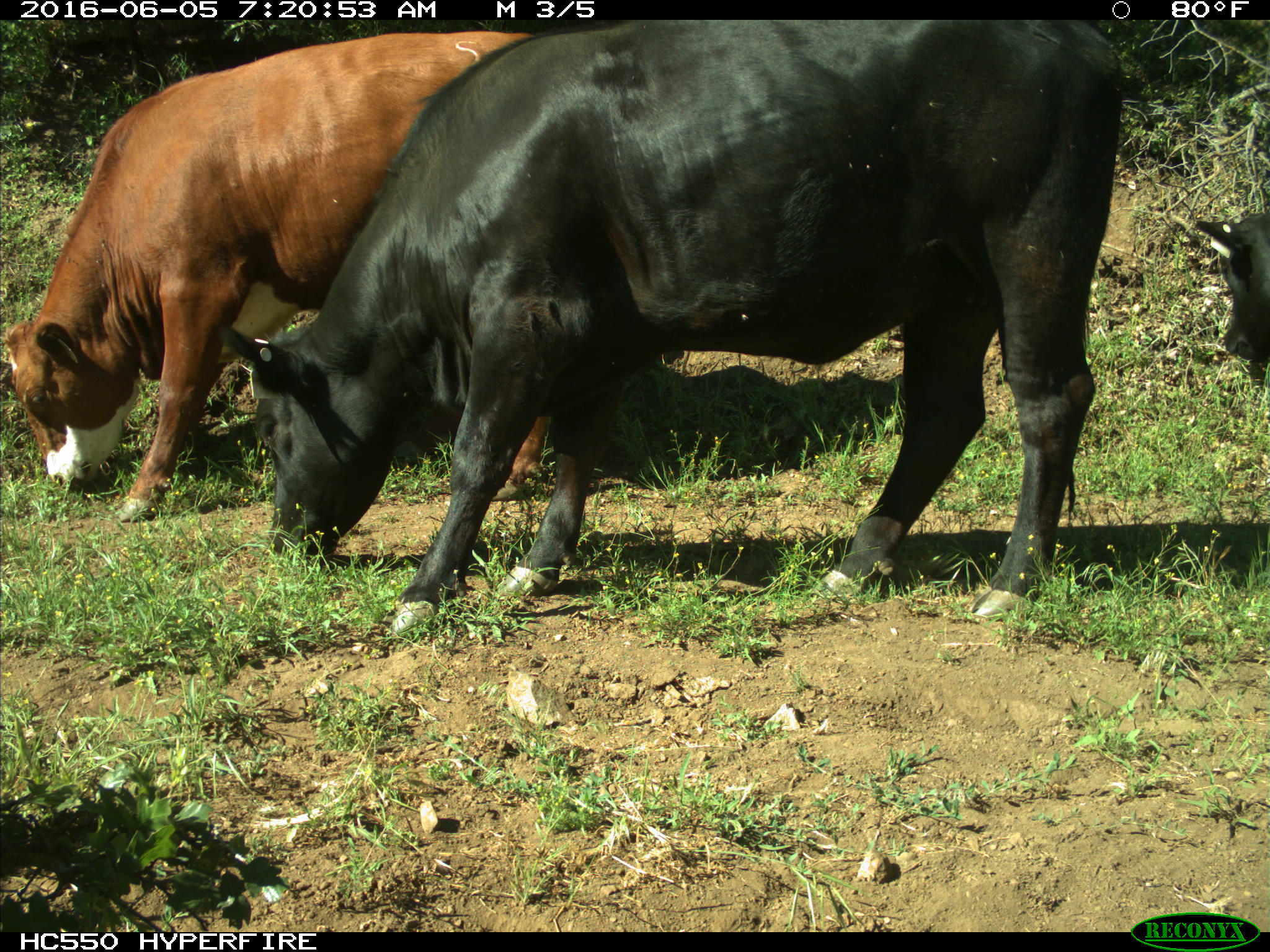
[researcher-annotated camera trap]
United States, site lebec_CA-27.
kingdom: Animalia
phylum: Chordata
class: Mammalia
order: Artiodactyla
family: Bovidae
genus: Bos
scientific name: Bos taurus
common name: domestic cow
Bos taurus (domestic cow).